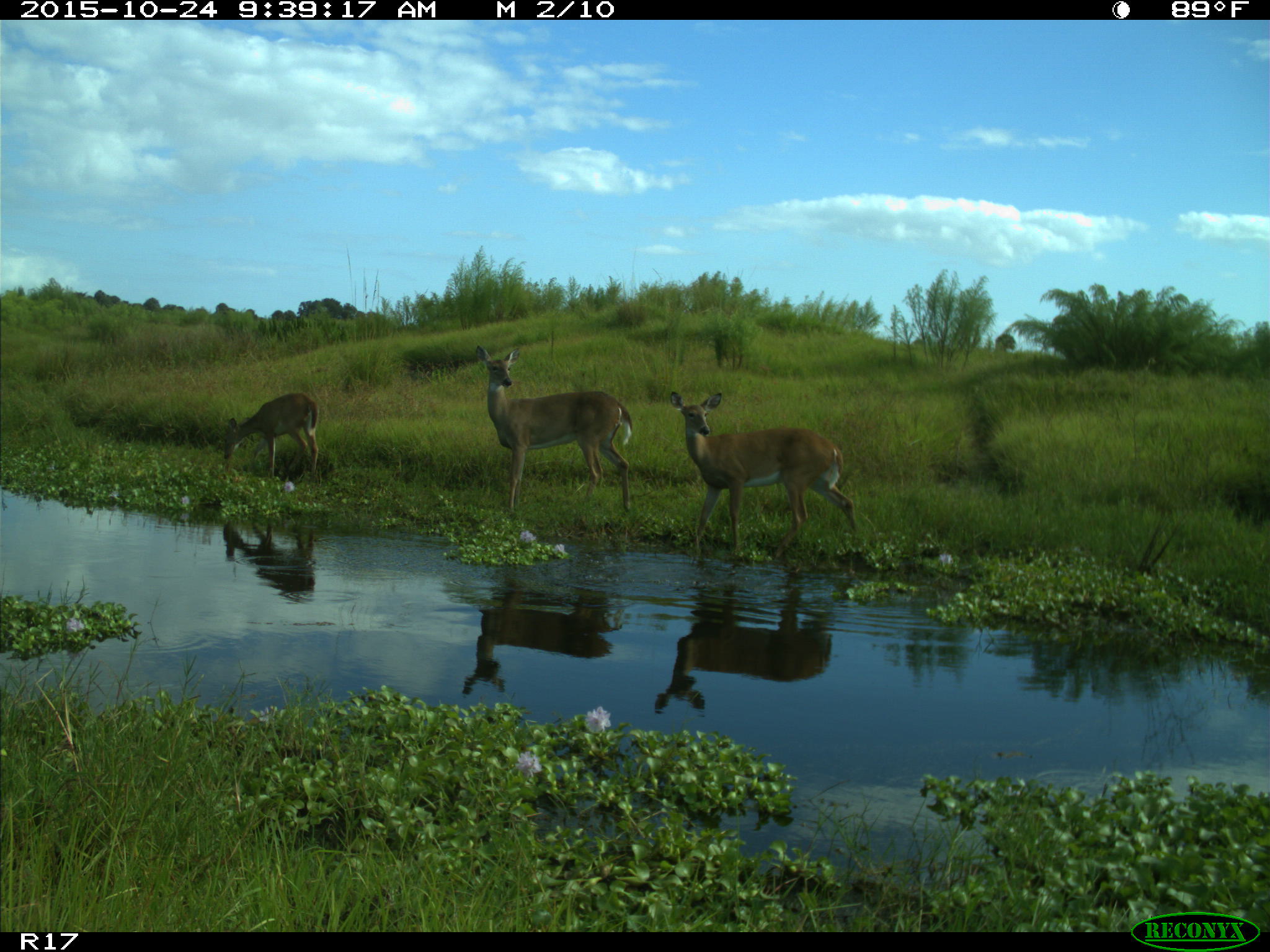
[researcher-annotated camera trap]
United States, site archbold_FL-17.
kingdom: Animalia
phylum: Chordata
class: Mammalia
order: Artiodactyla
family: Cervidae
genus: Odocoileus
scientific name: Odocoileus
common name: deer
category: unidentified deer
Unidentified deer (deer) (Odocoileus).